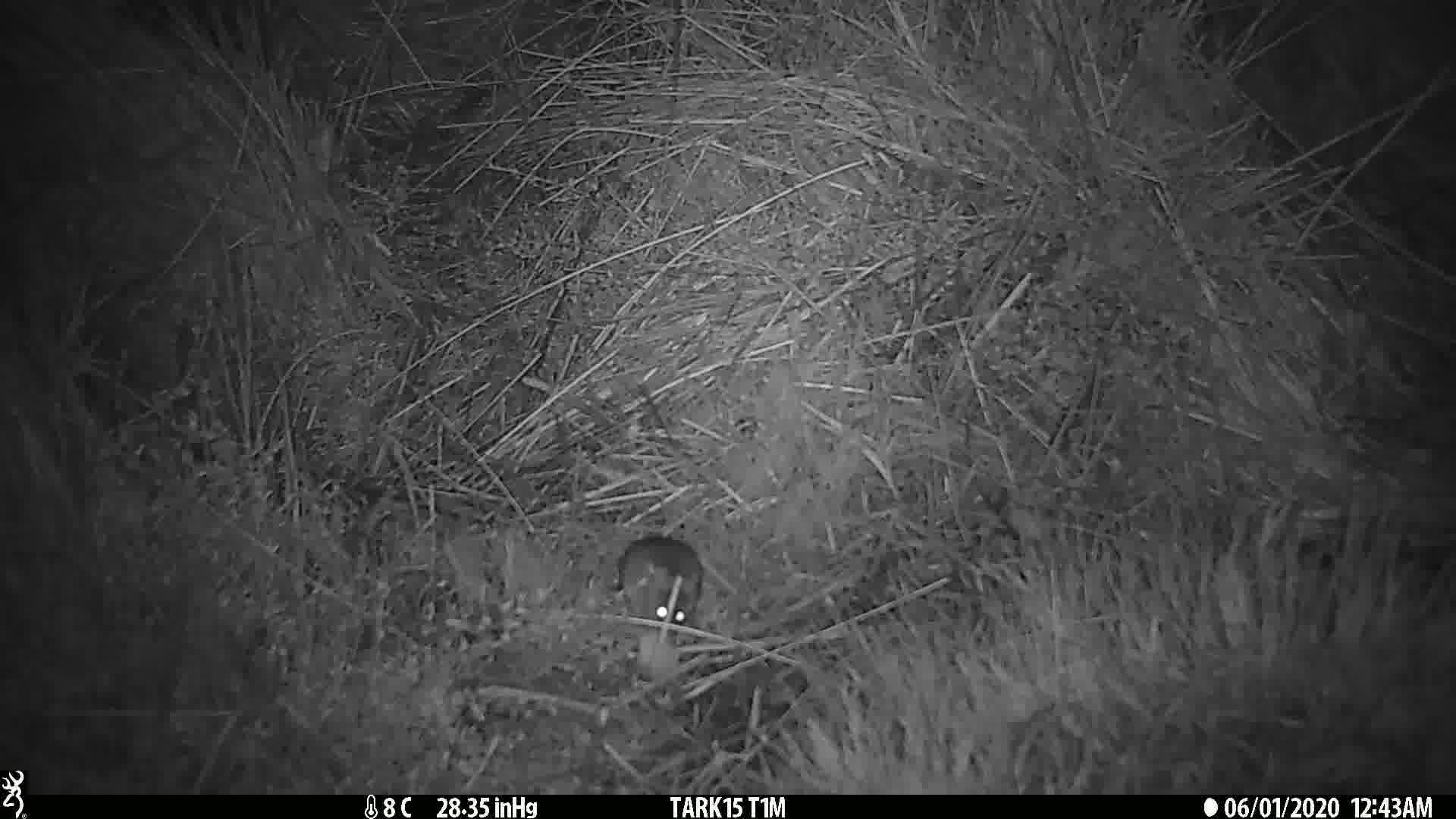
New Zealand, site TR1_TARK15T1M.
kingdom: Animalia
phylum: Chordata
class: Mammalia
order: Rodentia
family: Muridae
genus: Mus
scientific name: Mus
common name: mouse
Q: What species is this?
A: Mouse (Mus).